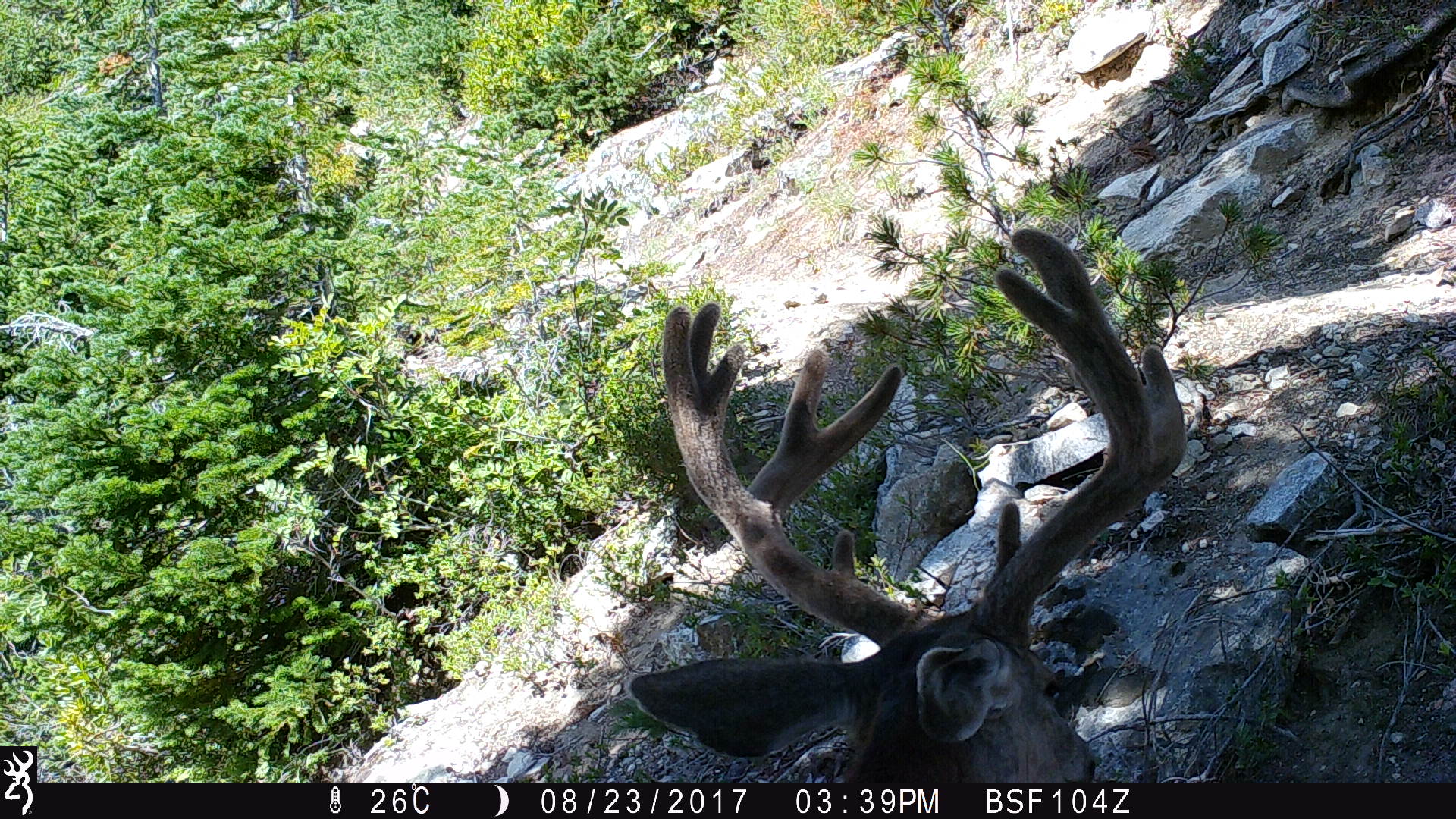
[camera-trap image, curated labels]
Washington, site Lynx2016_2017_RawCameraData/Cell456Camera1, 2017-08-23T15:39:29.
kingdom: Animalia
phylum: Chordata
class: Mammalia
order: Artiodactyla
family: Cervidae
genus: Odocoileus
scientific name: Odocoileus hemionus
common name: mule deer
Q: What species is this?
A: Odocoileus hemionus (mule deer).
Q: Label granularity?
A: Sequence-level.